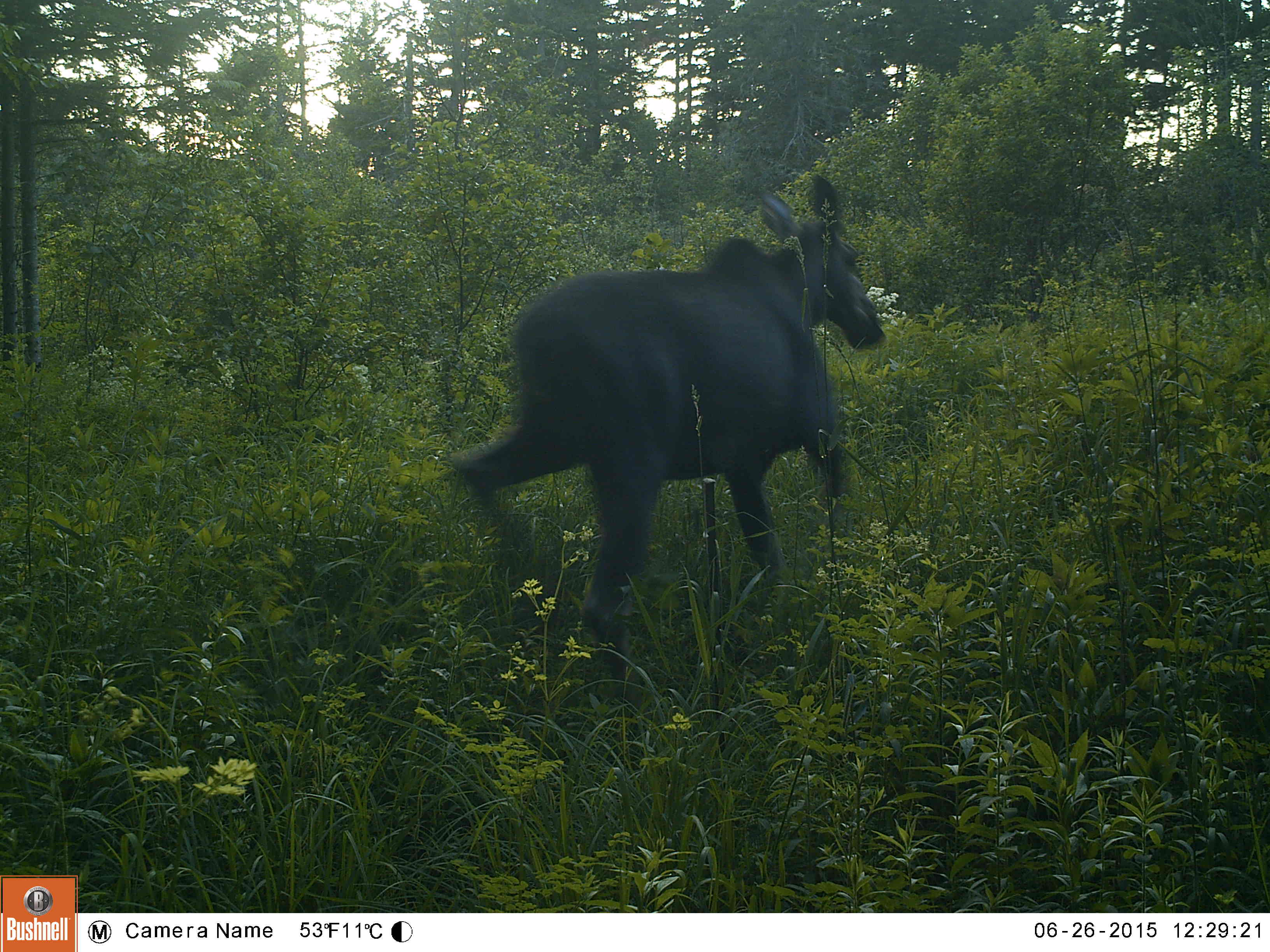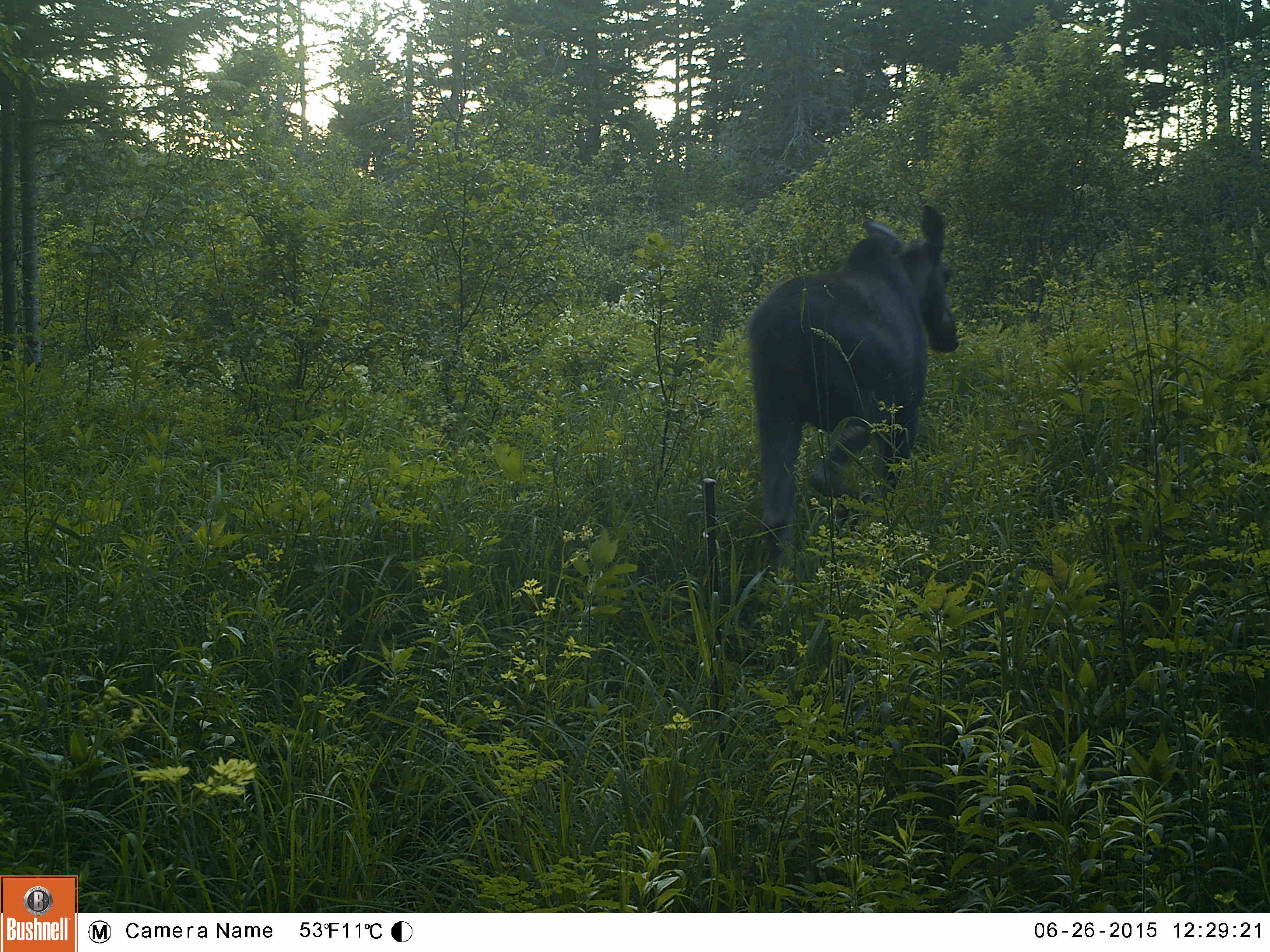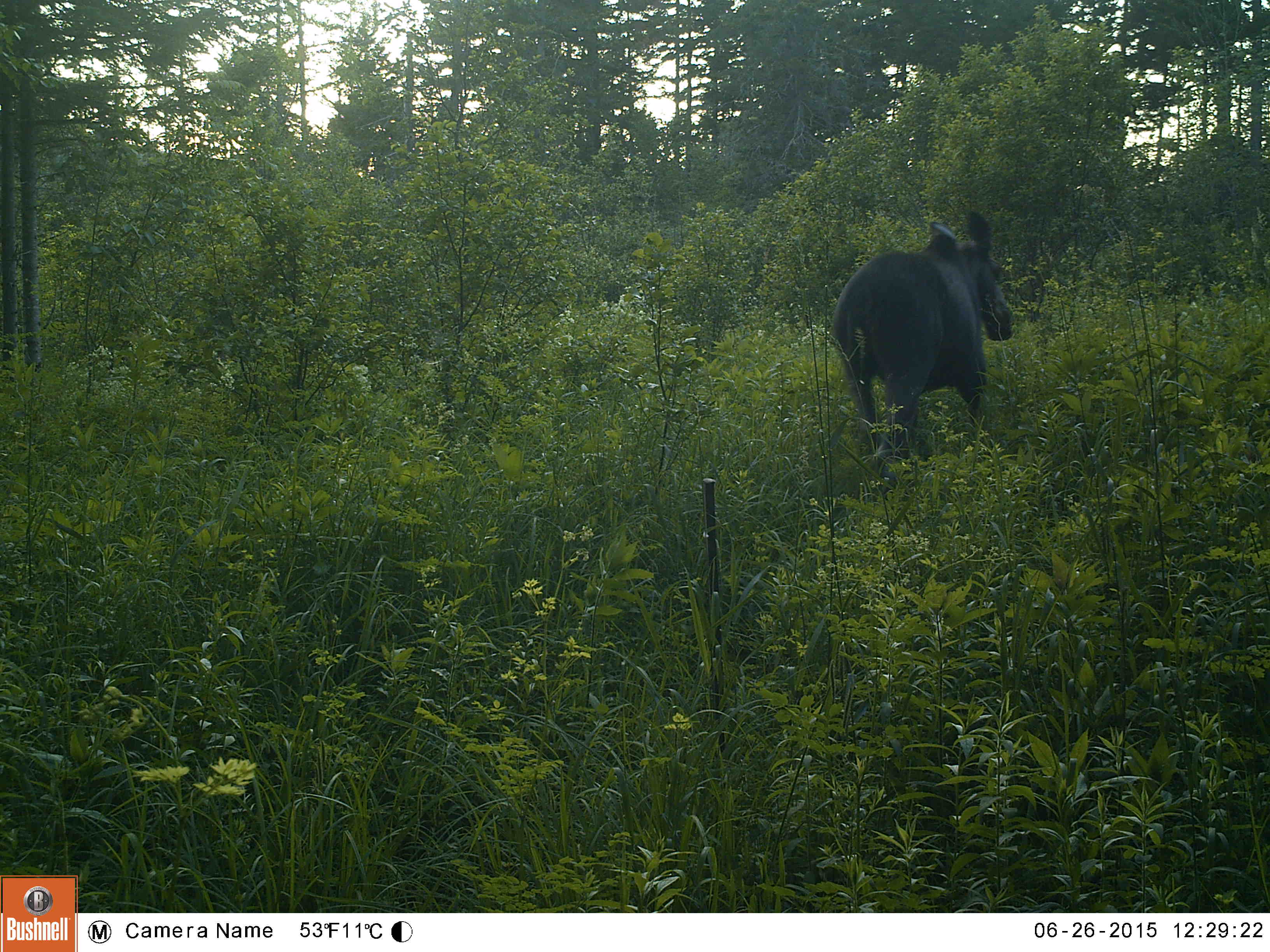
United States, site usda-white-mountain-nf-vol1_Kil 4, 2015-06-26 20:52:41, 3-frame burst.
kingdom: Animalia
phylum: Chordata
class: Mammalia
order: Artiodactyla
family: Cervidae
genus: Alces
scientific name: Alces alces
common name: moose